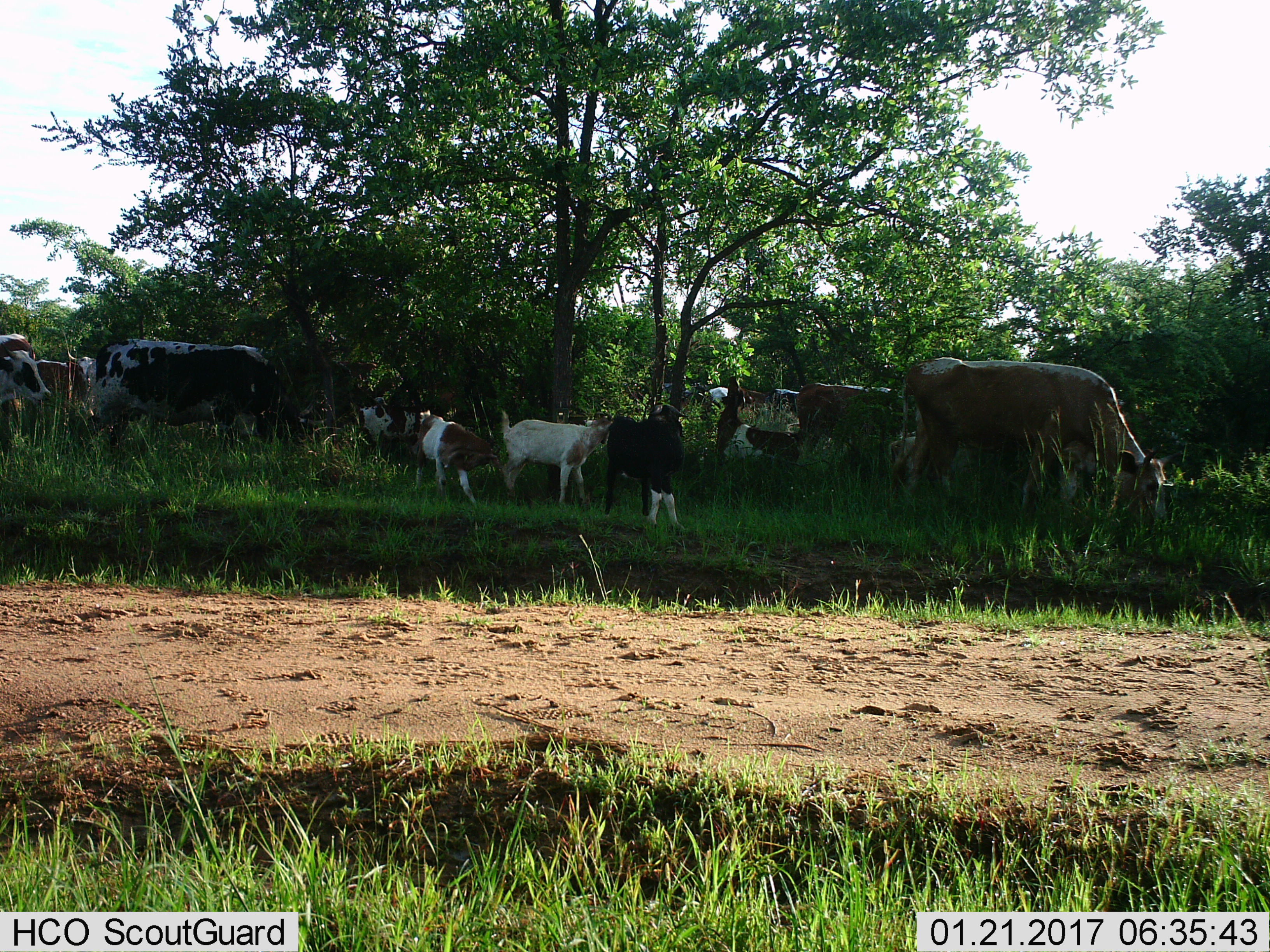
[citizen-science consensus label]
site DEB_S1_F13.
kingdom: Animalia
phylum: Chordata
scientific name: Vertebrata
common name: domestic animal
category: domesticanimal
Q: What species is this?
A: Domesticanimal (domestic animal) (Vertebrata).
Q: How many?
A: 11-50.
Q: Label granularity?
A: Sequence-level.